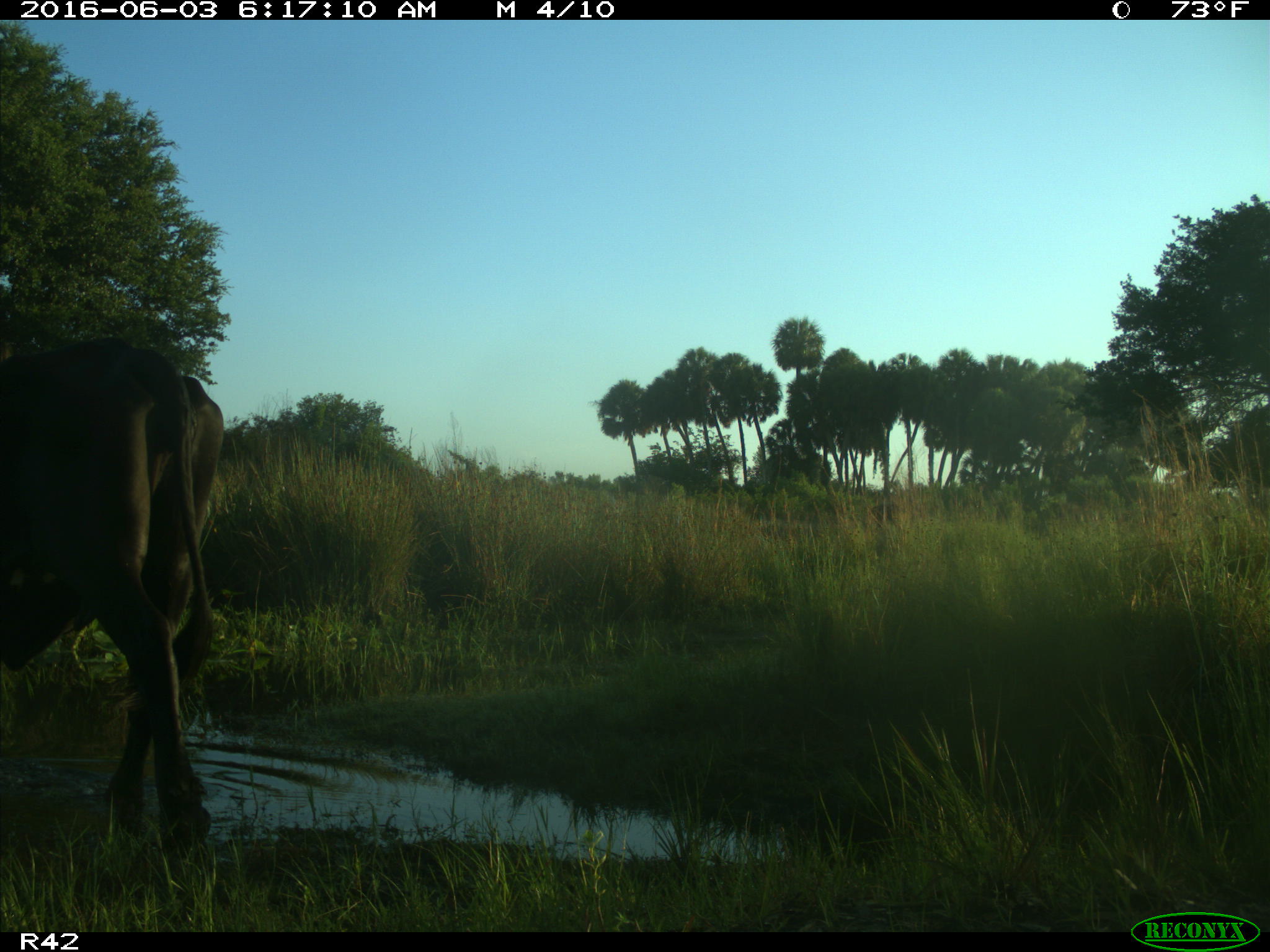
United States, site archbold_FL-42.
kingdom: Animalia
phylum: Chordata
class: Mammalia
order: Artiodactyla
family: Bovidae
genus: Bos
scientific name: Bos taurus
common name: domestic cow